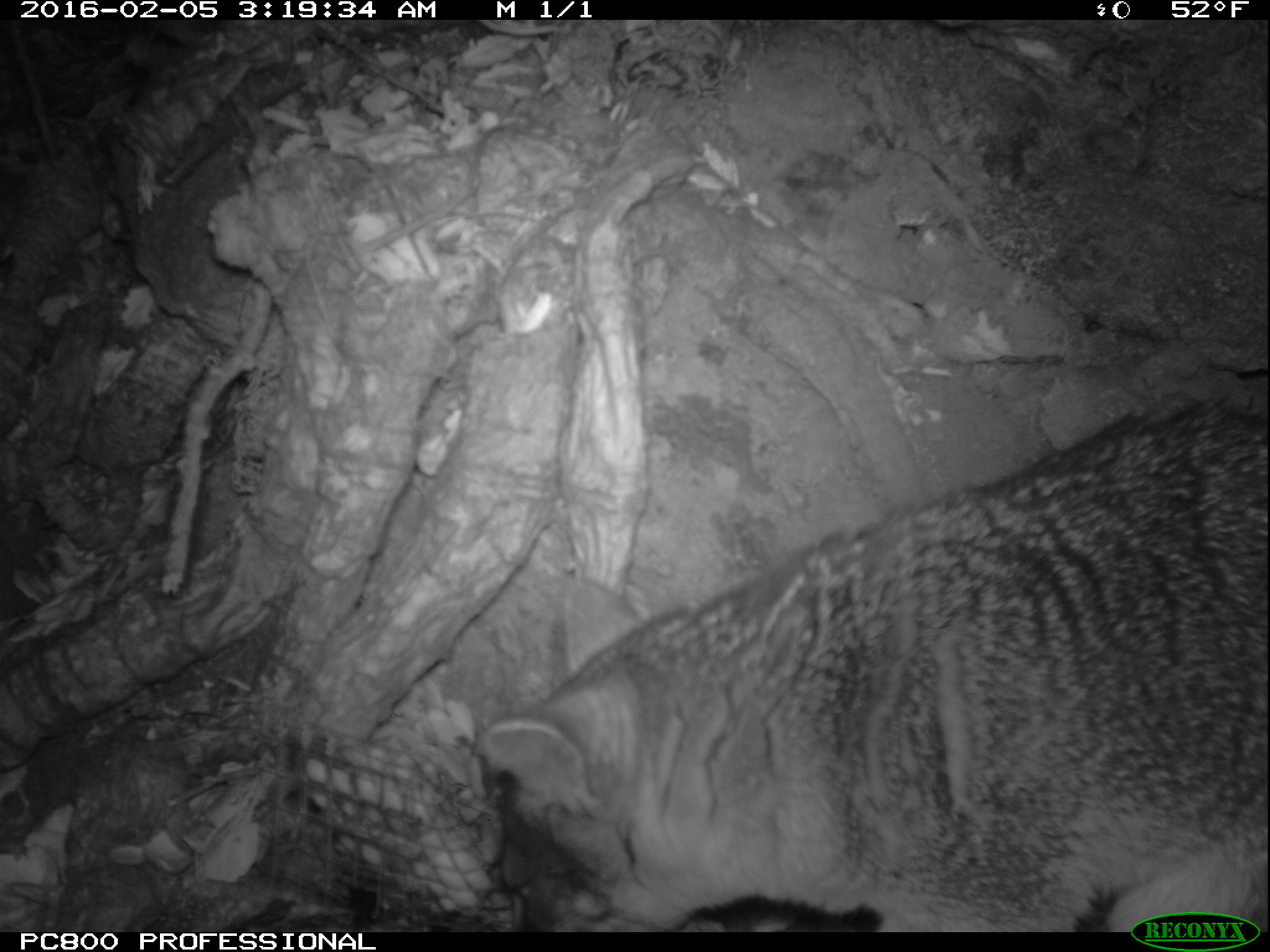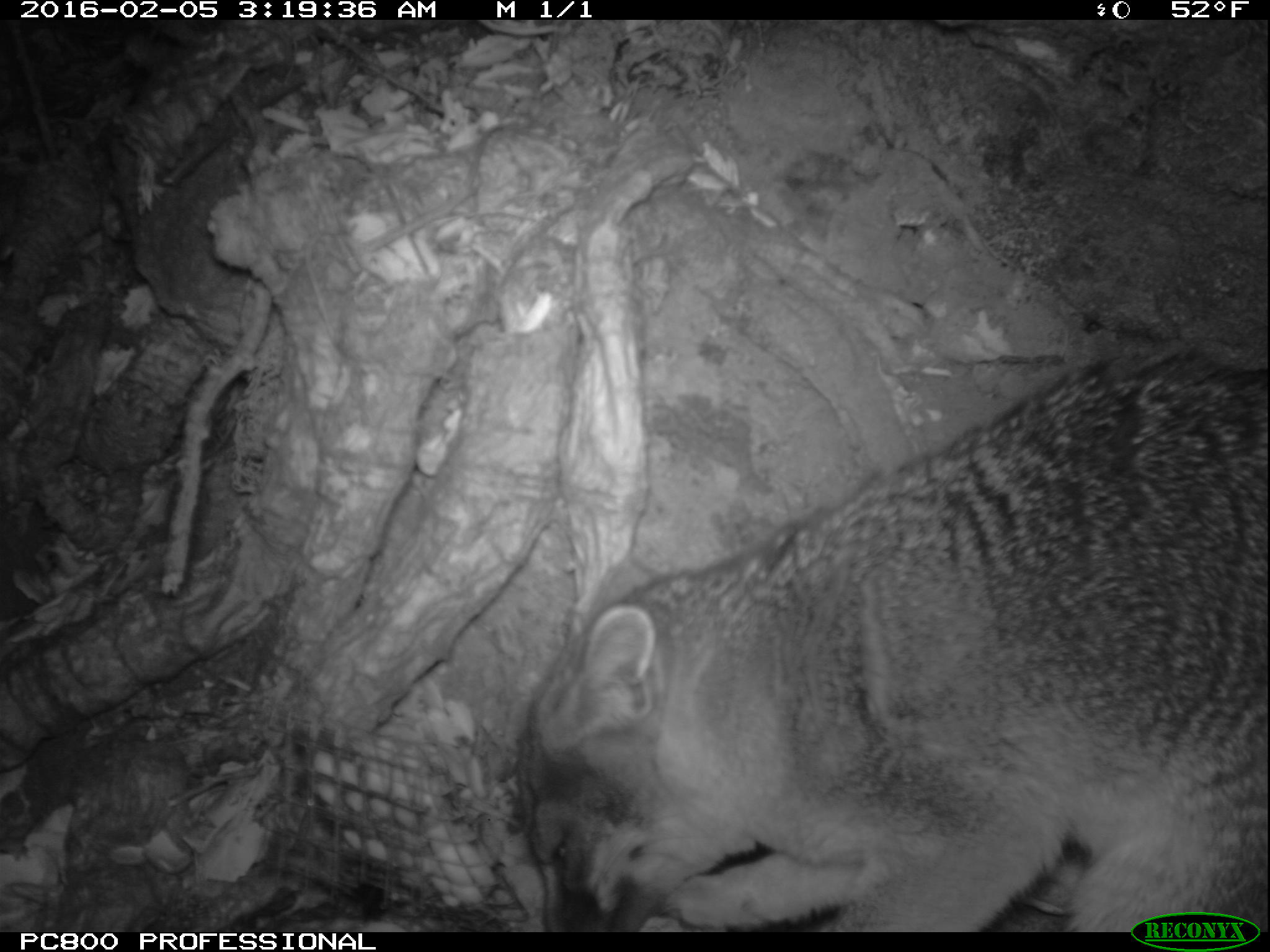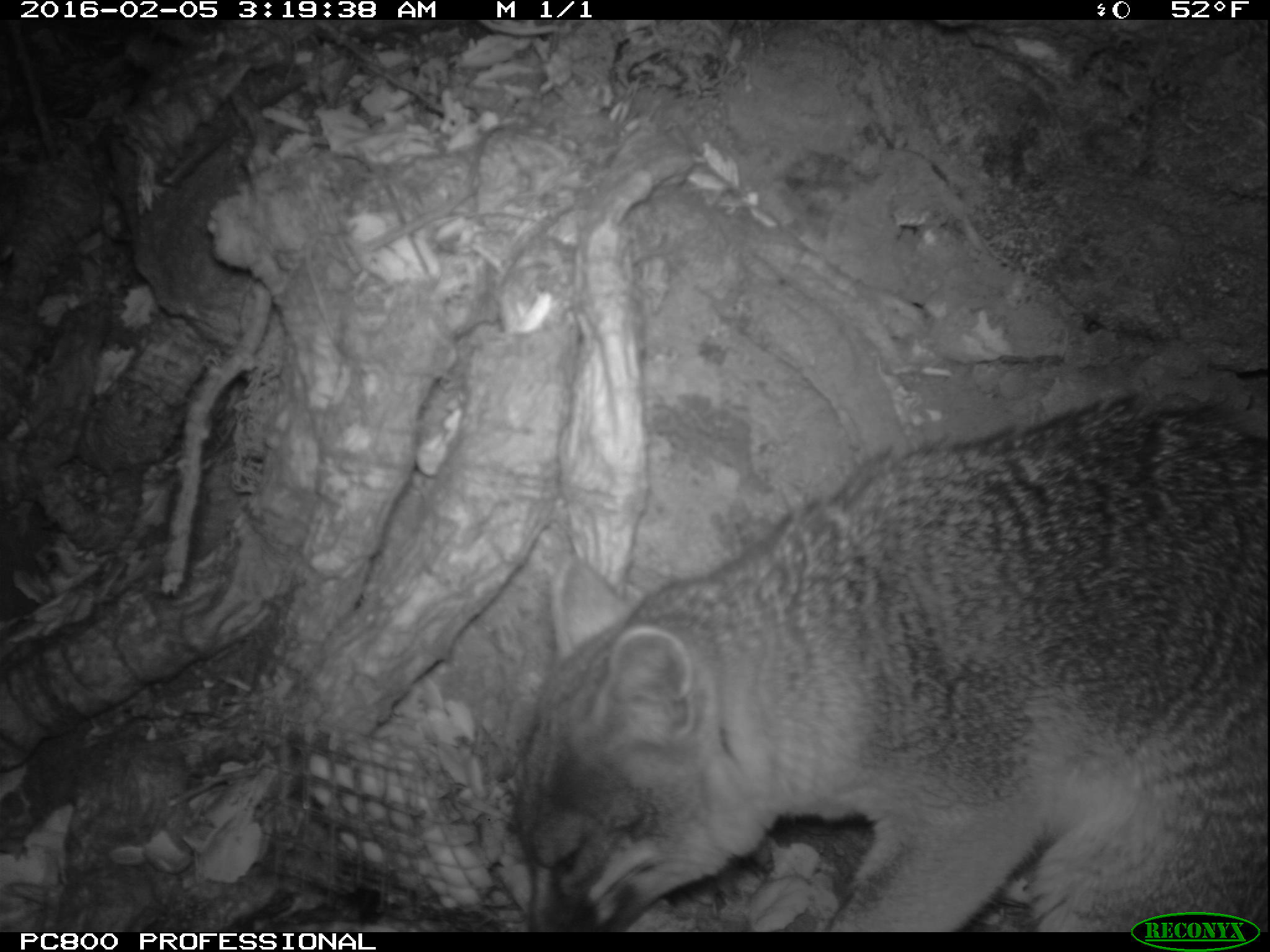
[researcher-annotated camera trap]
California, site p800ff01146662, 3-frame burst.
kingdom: Animalia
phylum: Chordata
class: Mammalia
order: Carnivora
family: Canidae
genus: Urocyon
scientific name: Urocyon littoralis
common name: island fox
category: fox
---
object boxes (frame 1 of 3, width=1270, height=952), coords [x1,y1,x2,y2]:
fox: [484,399,1269,932]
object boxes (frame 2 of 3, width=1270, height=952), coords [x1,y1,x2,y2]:
fox: [517,351,1268,932]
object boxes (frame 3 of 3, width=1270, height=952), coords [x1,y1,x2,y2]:
fox: [512,397,1269,932]